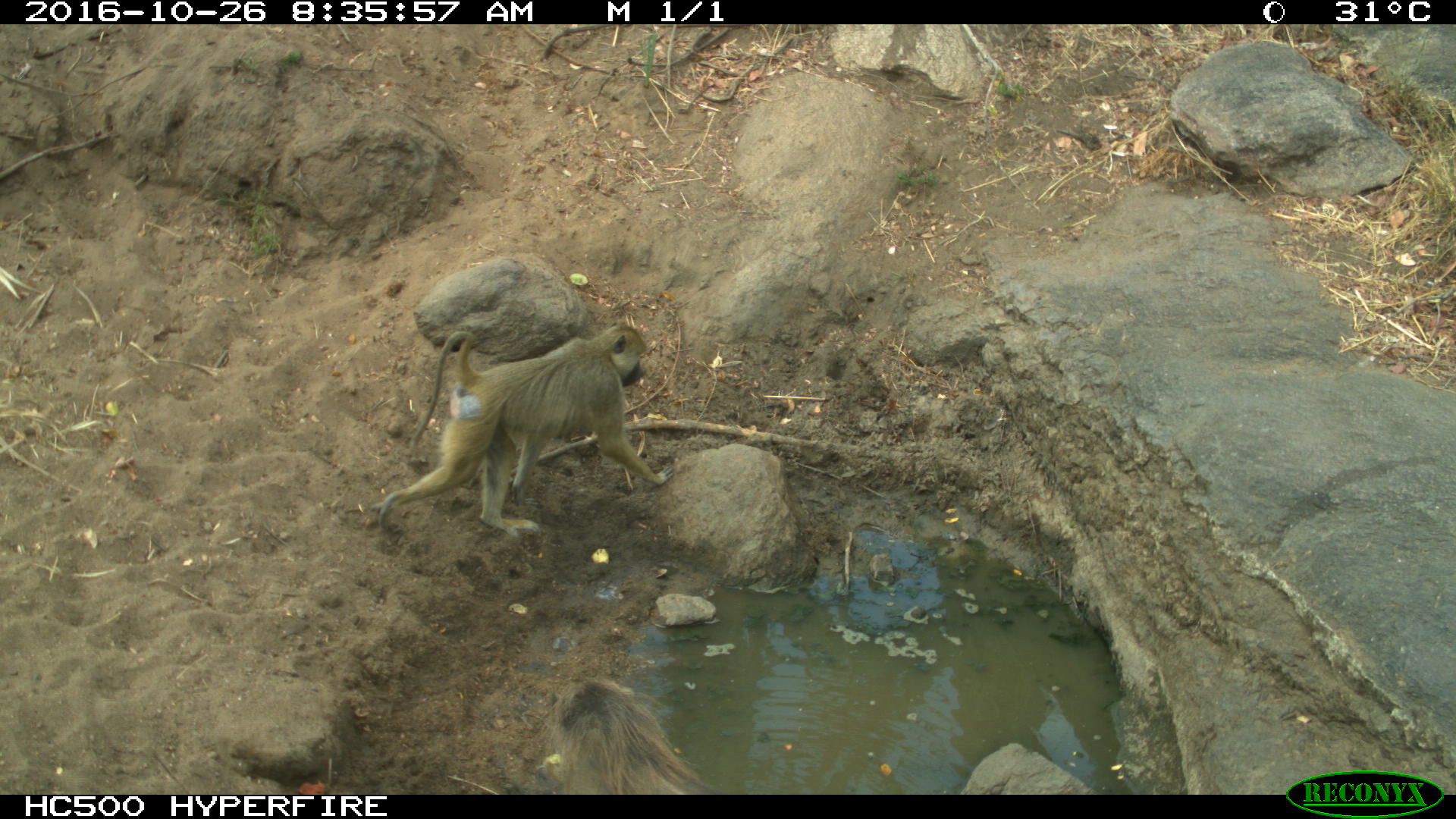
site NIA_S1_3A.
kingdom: Animalia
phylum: Chordata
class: Mammalia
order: Primates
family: Cercopithecidae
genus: Papio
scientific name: Papio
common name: baboon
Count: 1.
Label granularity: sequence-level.